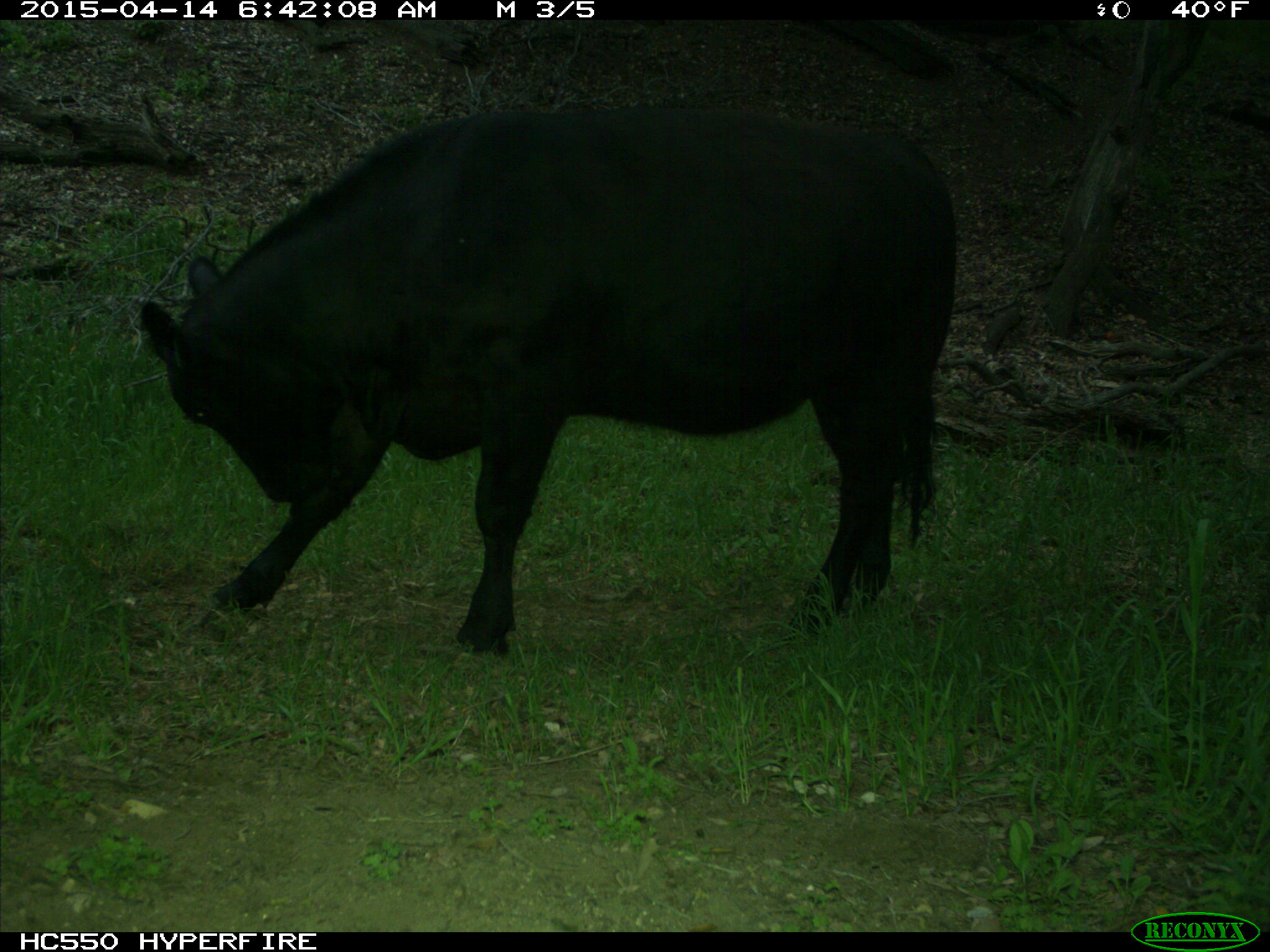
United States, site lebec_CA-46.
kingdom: Animalia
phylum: Chordata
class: Mammalia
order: Artiodactyla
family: Bovidae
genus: Bos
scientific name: Bos taurus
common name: domestic cow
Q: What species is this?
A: Bos taurus (domestic cow).